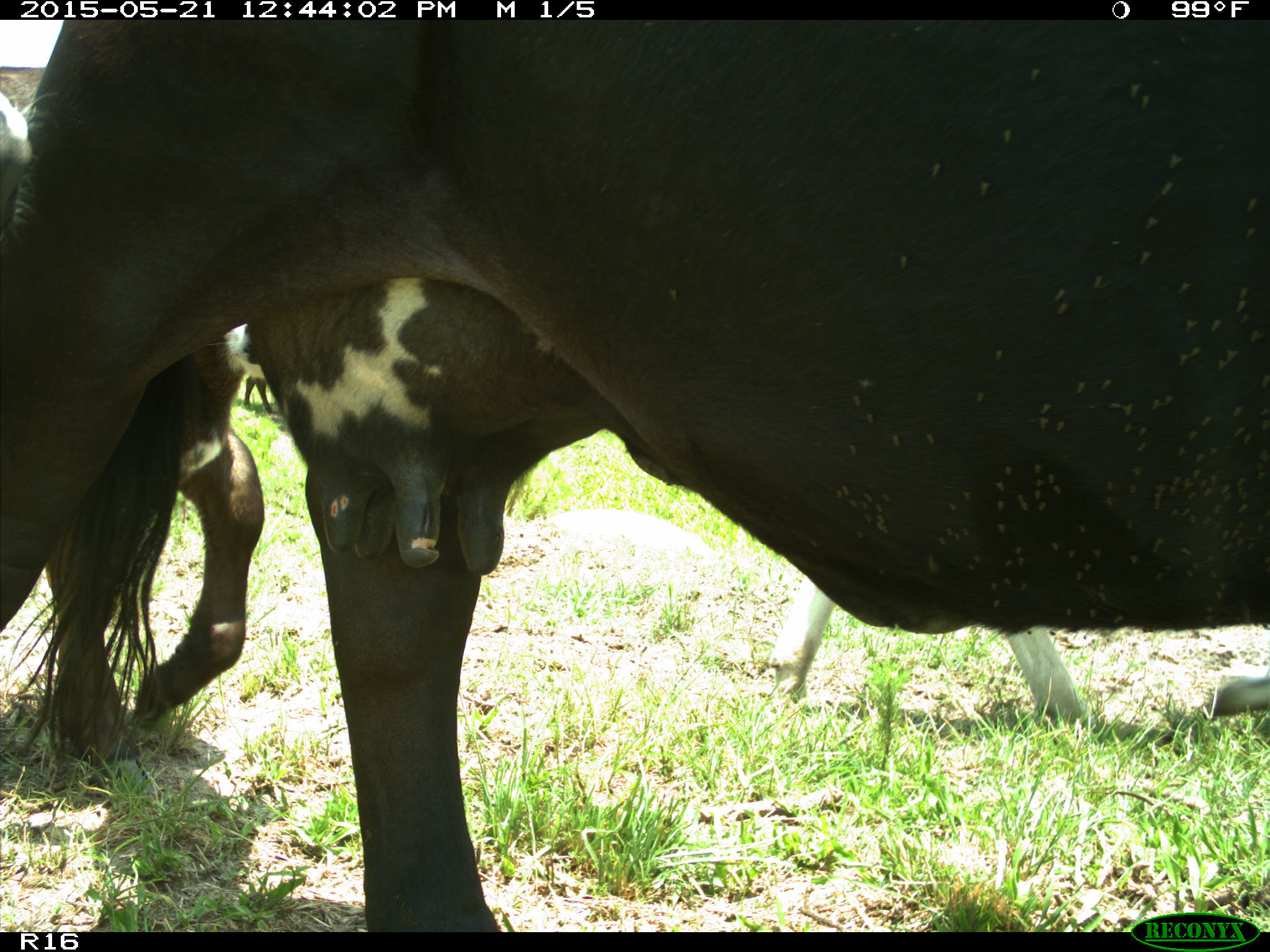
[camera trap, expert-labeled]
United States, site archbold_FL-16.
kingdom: Animalia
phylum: Chordata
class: Mammalia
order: Artiodactyla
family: Bovidae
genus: Bos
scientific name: Bos taurus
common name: domestic cow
Bos taurus (domestic cow).